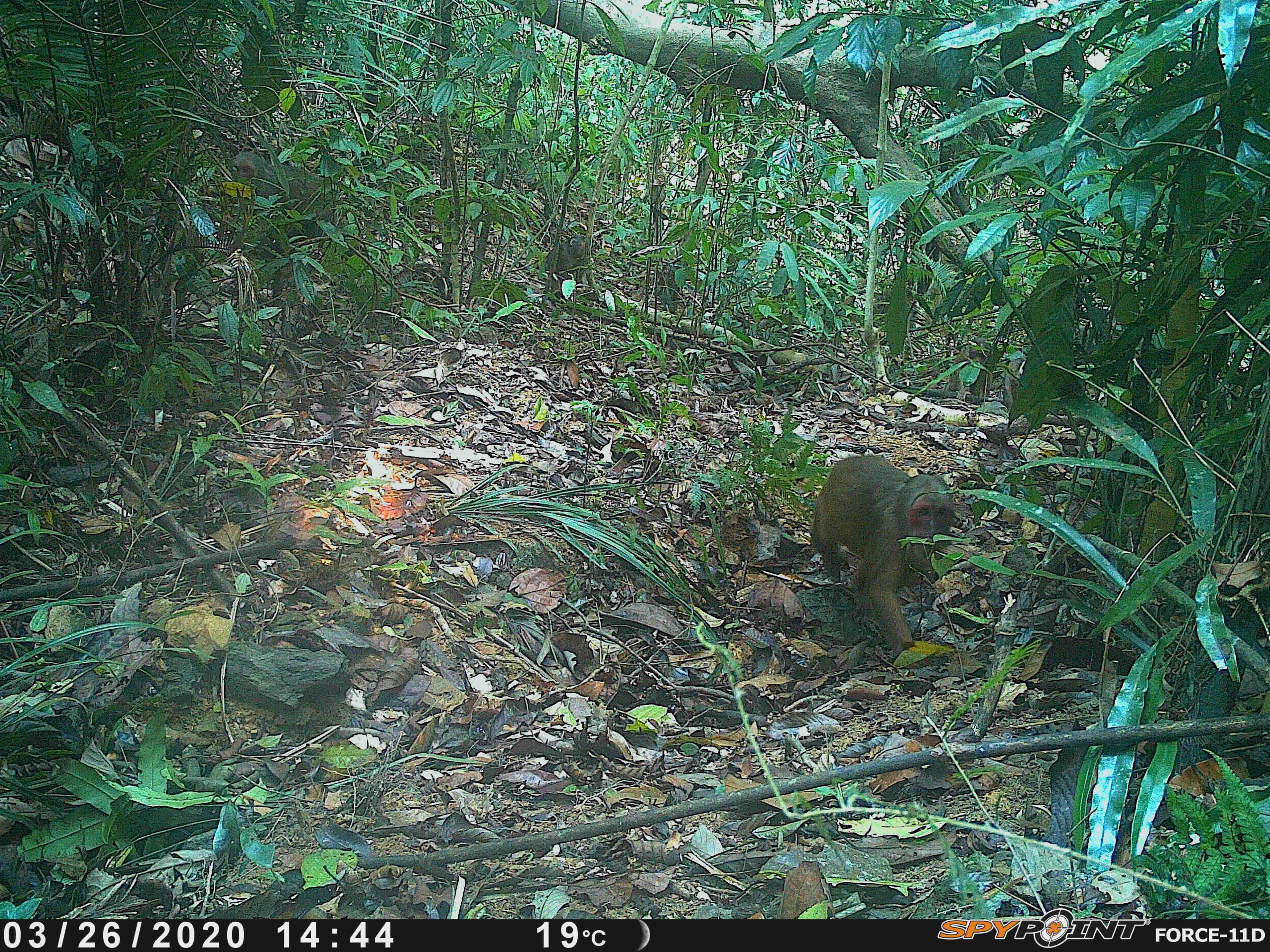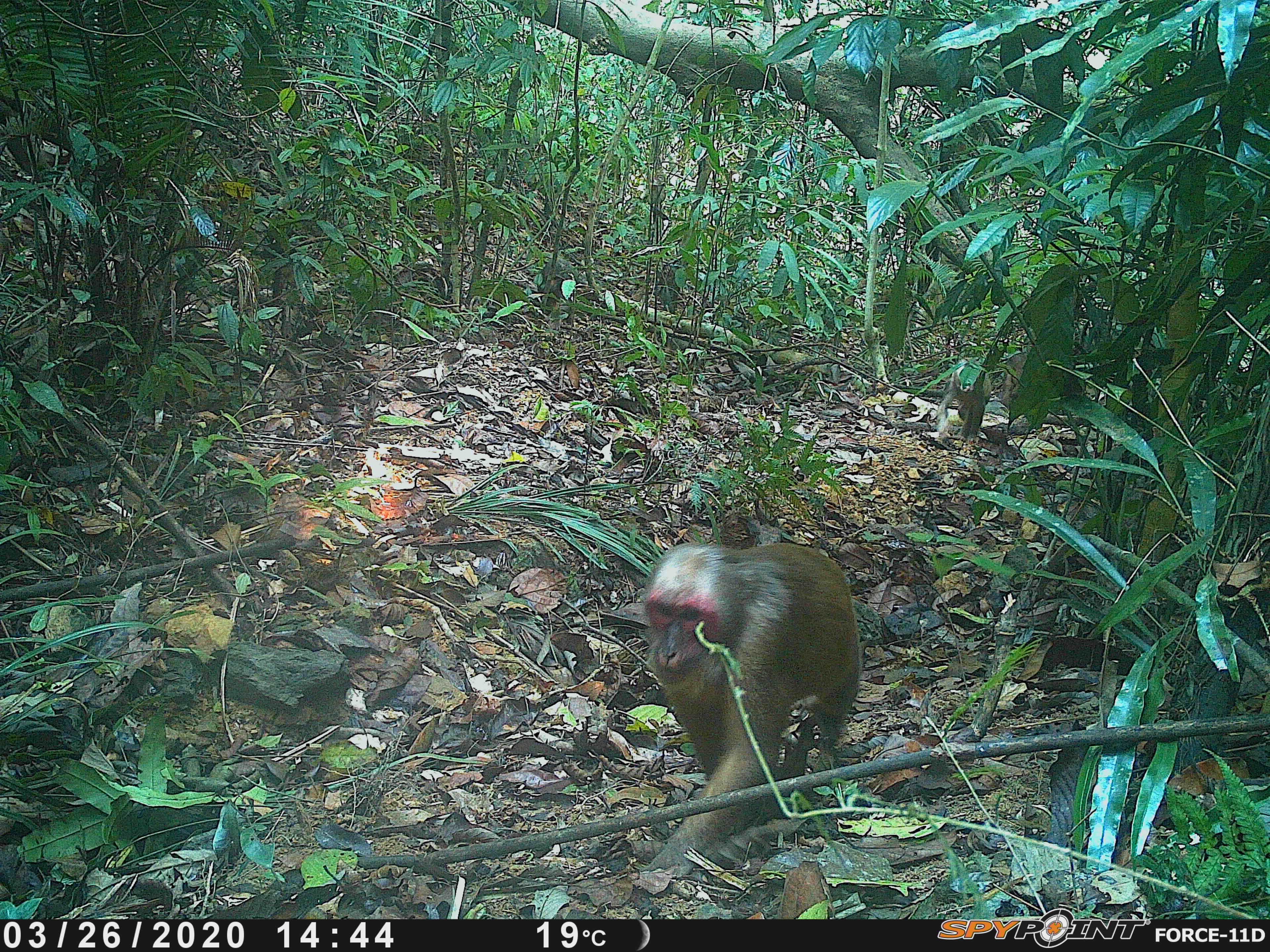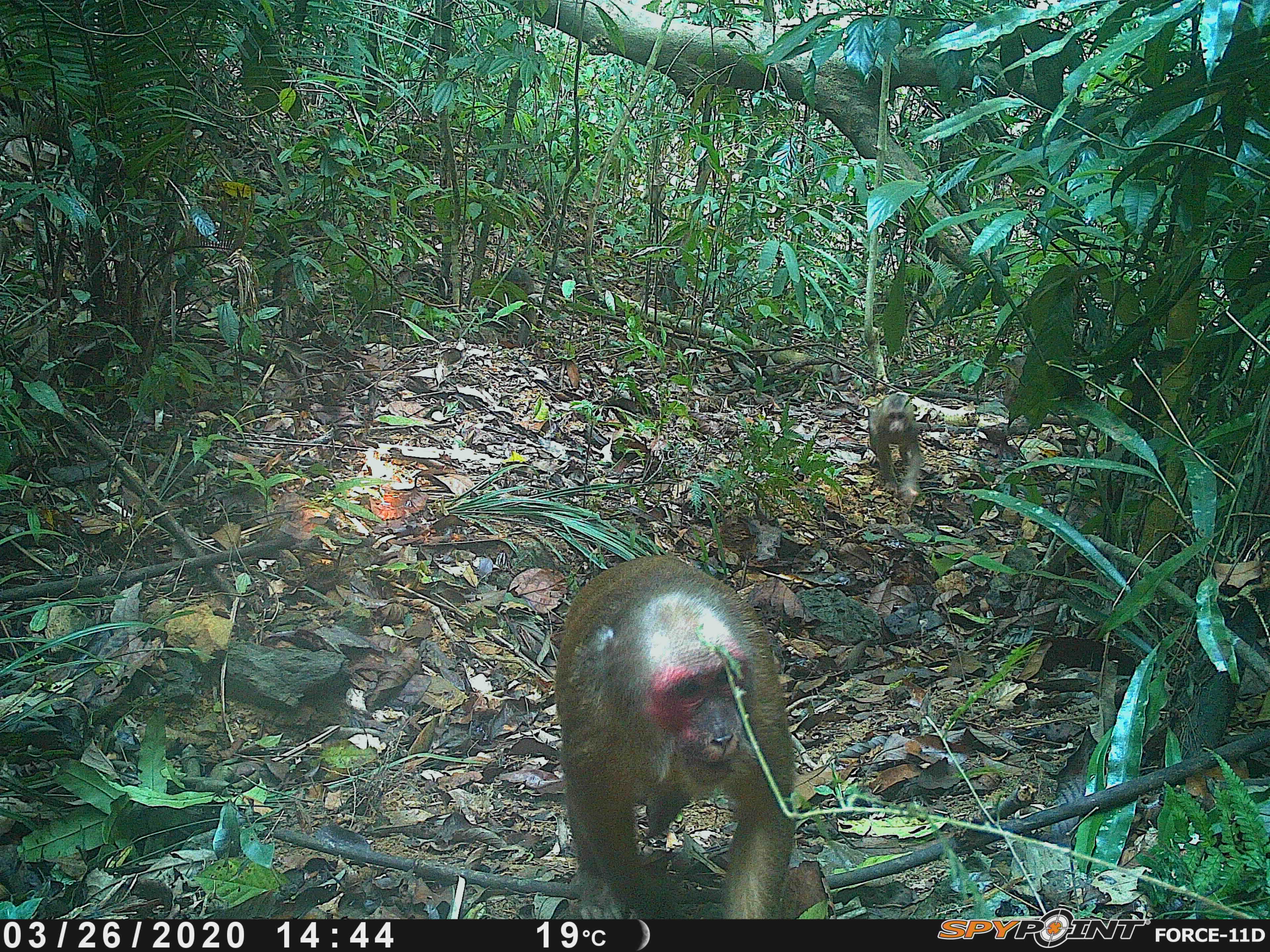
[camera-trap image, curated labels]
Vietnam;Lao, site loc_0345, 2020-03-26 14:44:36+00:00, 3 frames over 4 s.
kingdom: Animalia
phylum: Chordata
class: Mammalia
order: Primates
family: Cercopithecidae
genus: Macaca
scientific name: Macaca arctoides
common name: stump-tailed macaque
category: stump tailed macaque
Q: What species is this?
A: Stump tailed macaque (stump-tailed macaque) (Macaca arctoides).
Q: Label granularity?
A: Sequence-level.